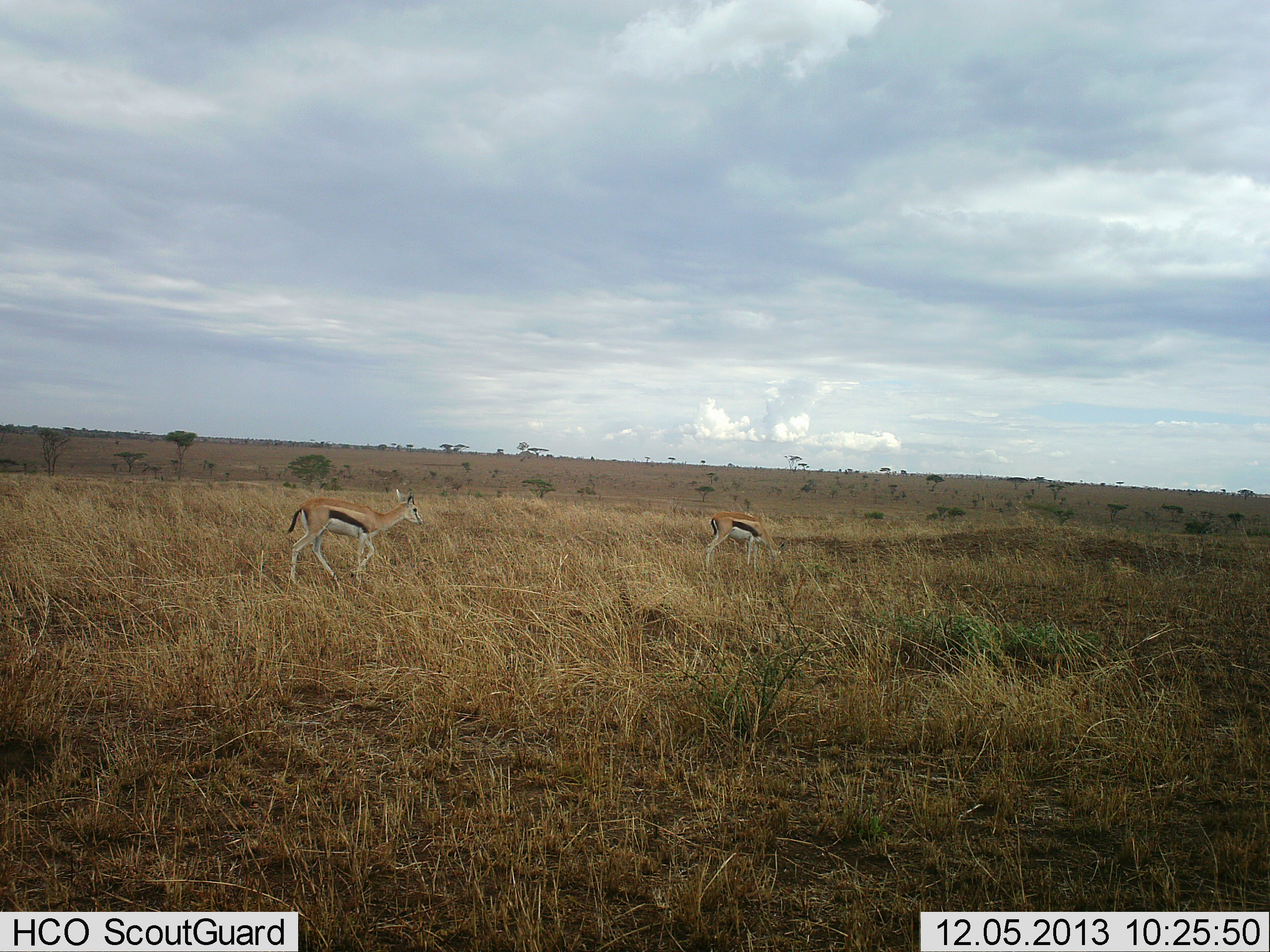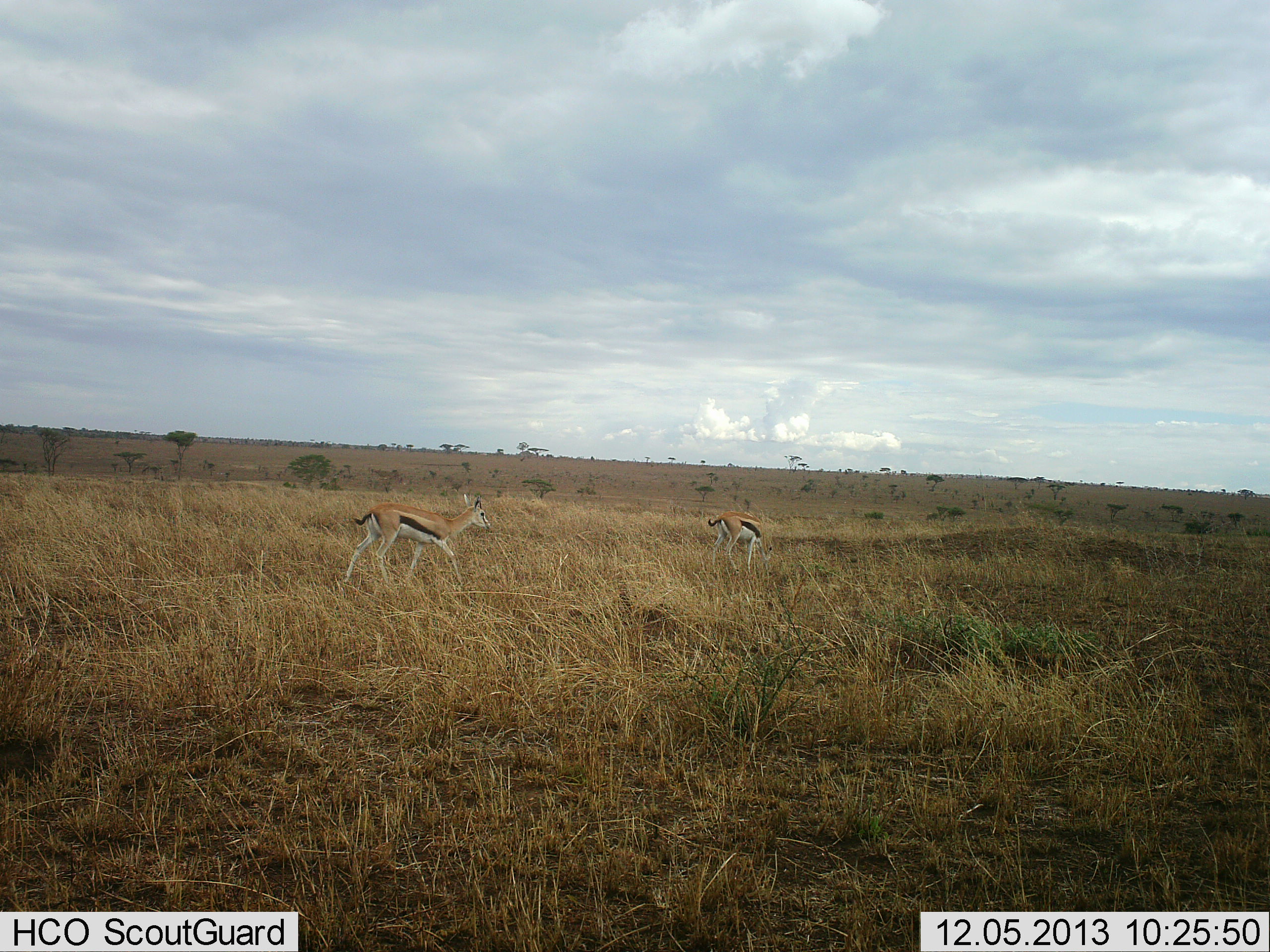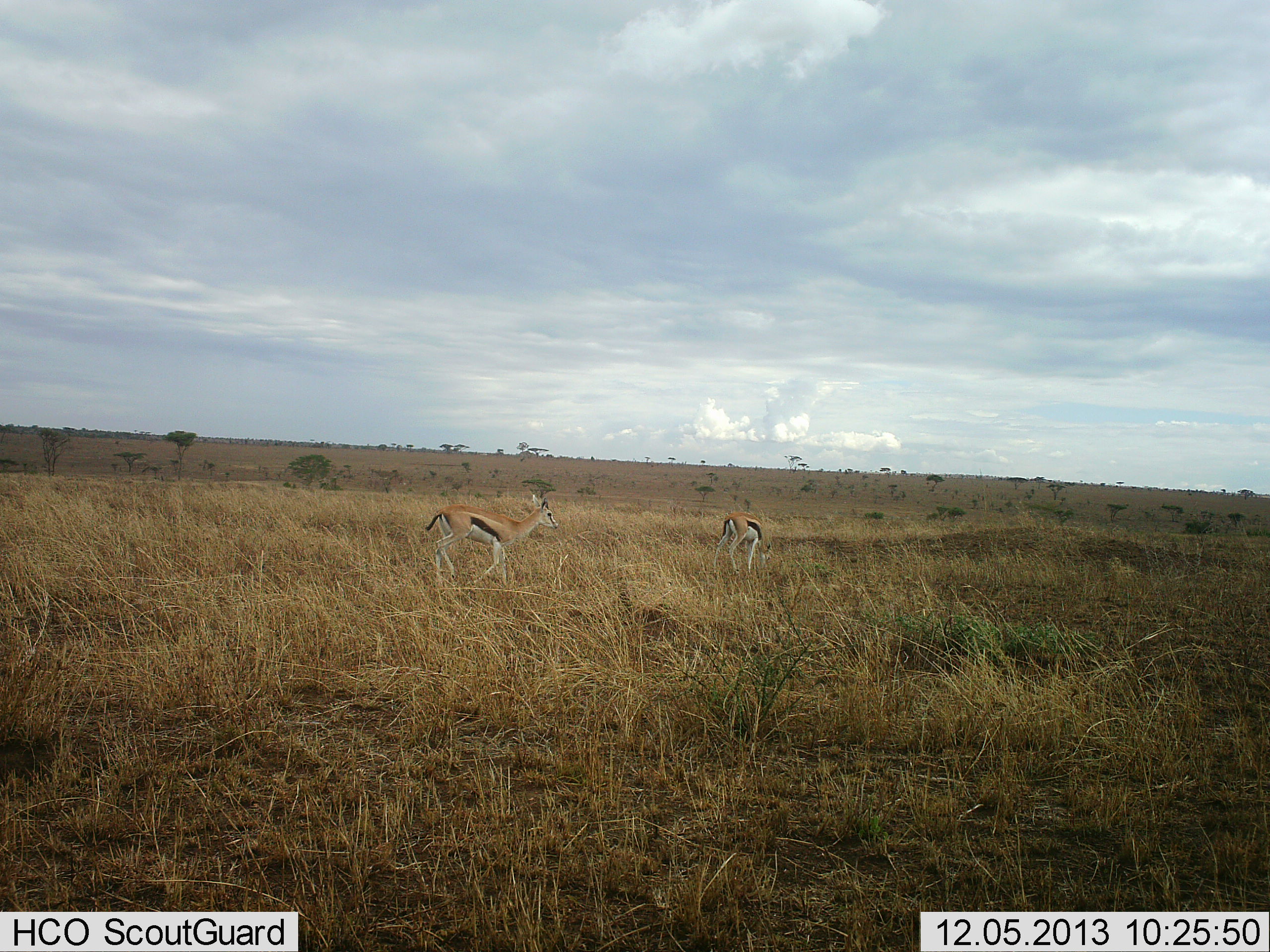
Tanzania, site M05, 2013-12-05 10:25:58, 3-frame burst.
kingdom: Animalia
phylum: Chordata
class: Mammalia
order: Artiodactyla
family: Bovidae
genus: Eudorcas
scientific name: Eudorcas thomsonii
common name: thomson's gazelle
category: gazellethomsons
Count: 2.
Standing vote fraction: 0%.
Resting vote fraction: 0%.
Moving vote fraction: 100%.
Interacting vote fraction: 0%.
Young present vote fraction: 0%.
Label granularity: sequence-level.